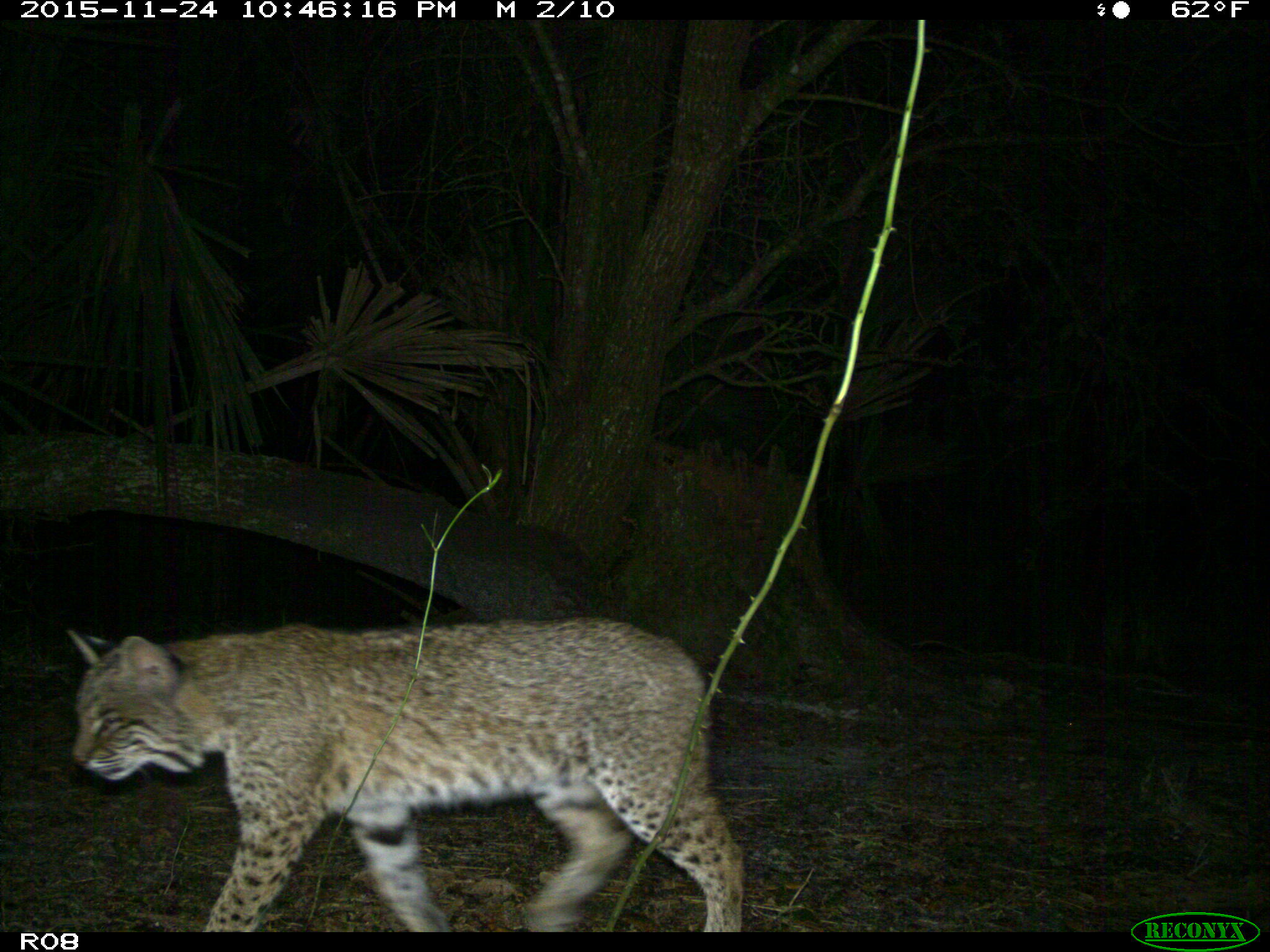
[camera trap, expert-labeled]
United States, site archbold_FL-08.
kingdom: Animalia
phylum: Chordata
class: Mammalia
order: Carnivora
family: Felidae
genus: Lynx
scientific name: Lynx rufus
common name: bobcat